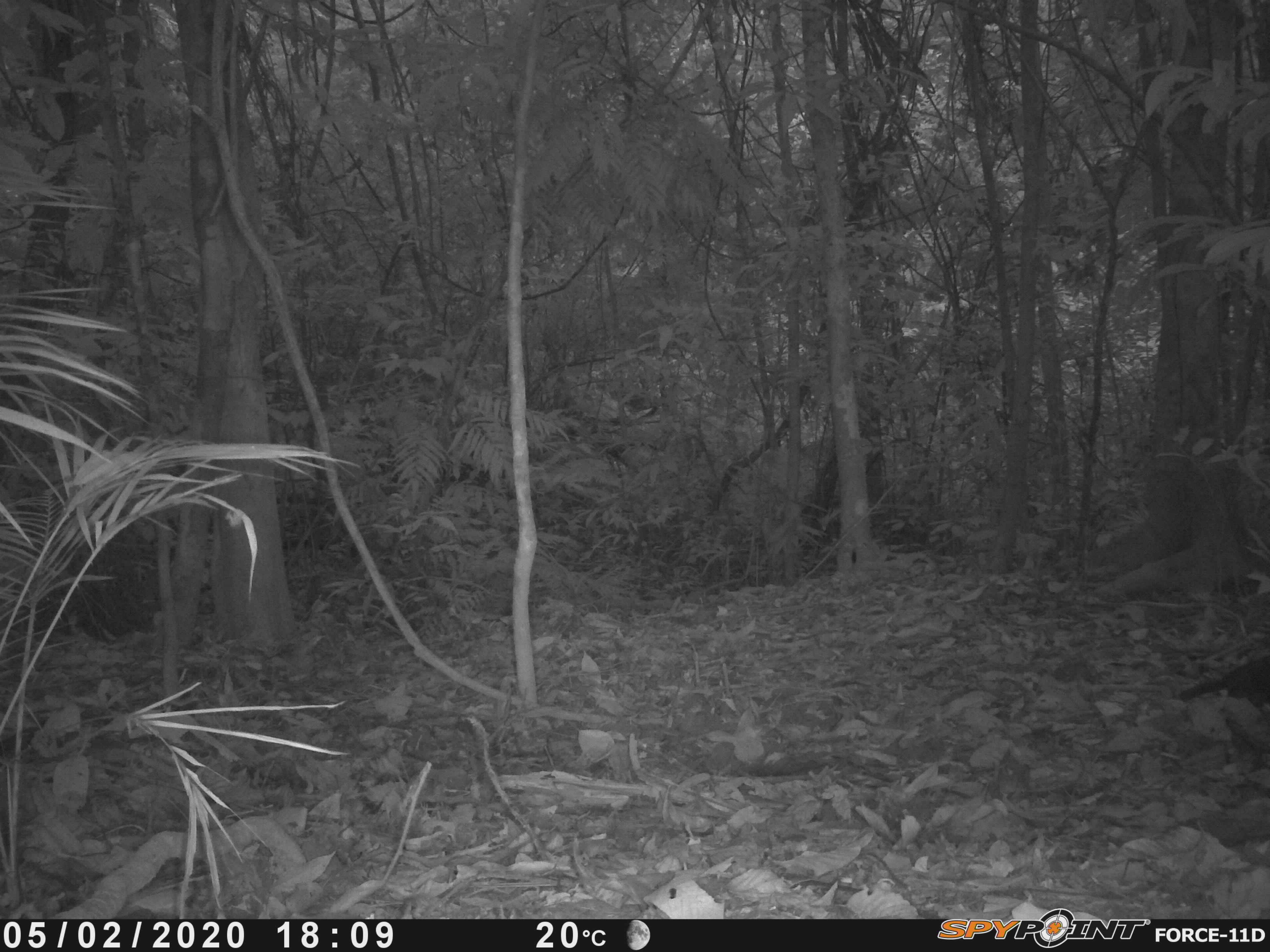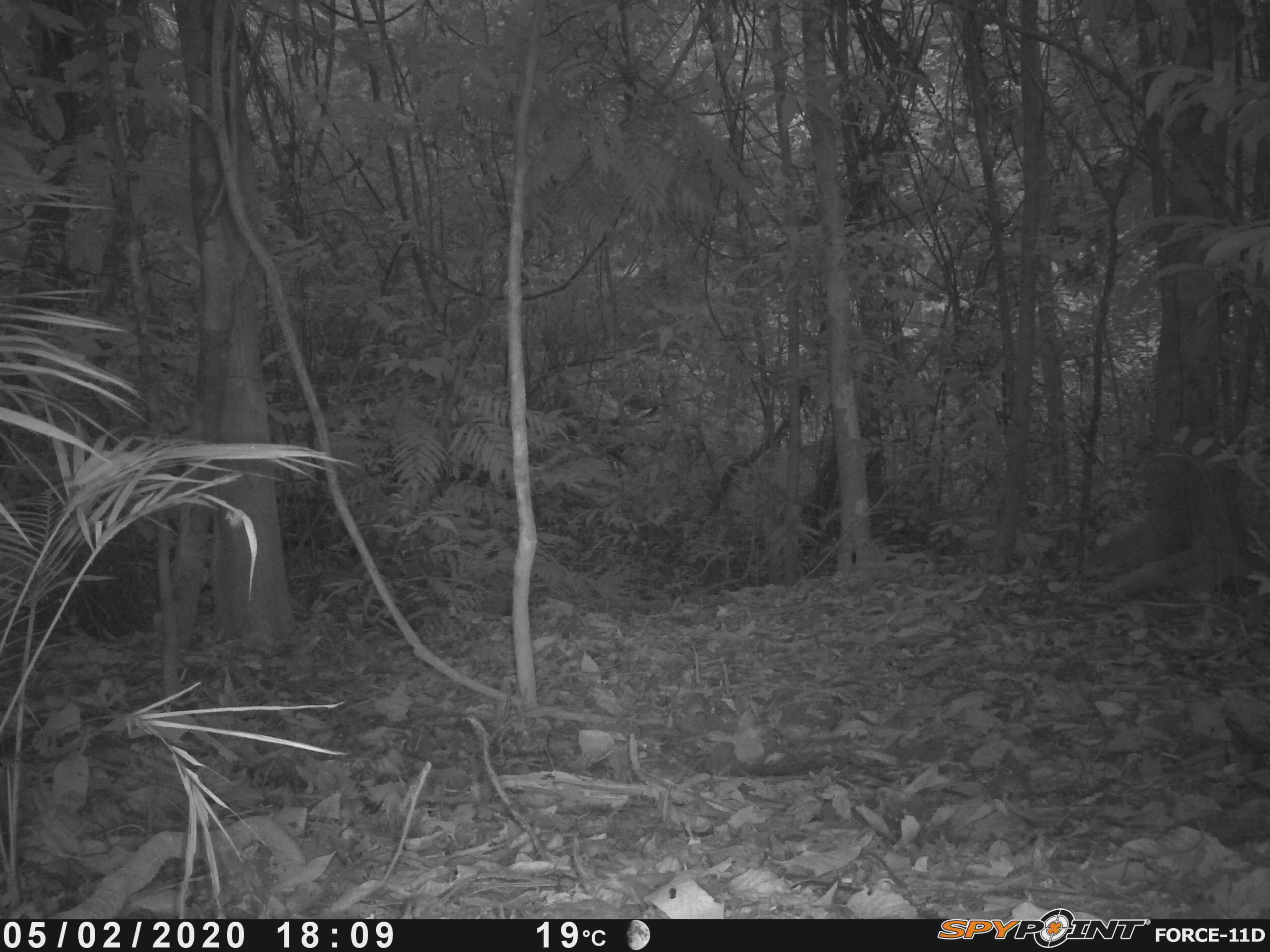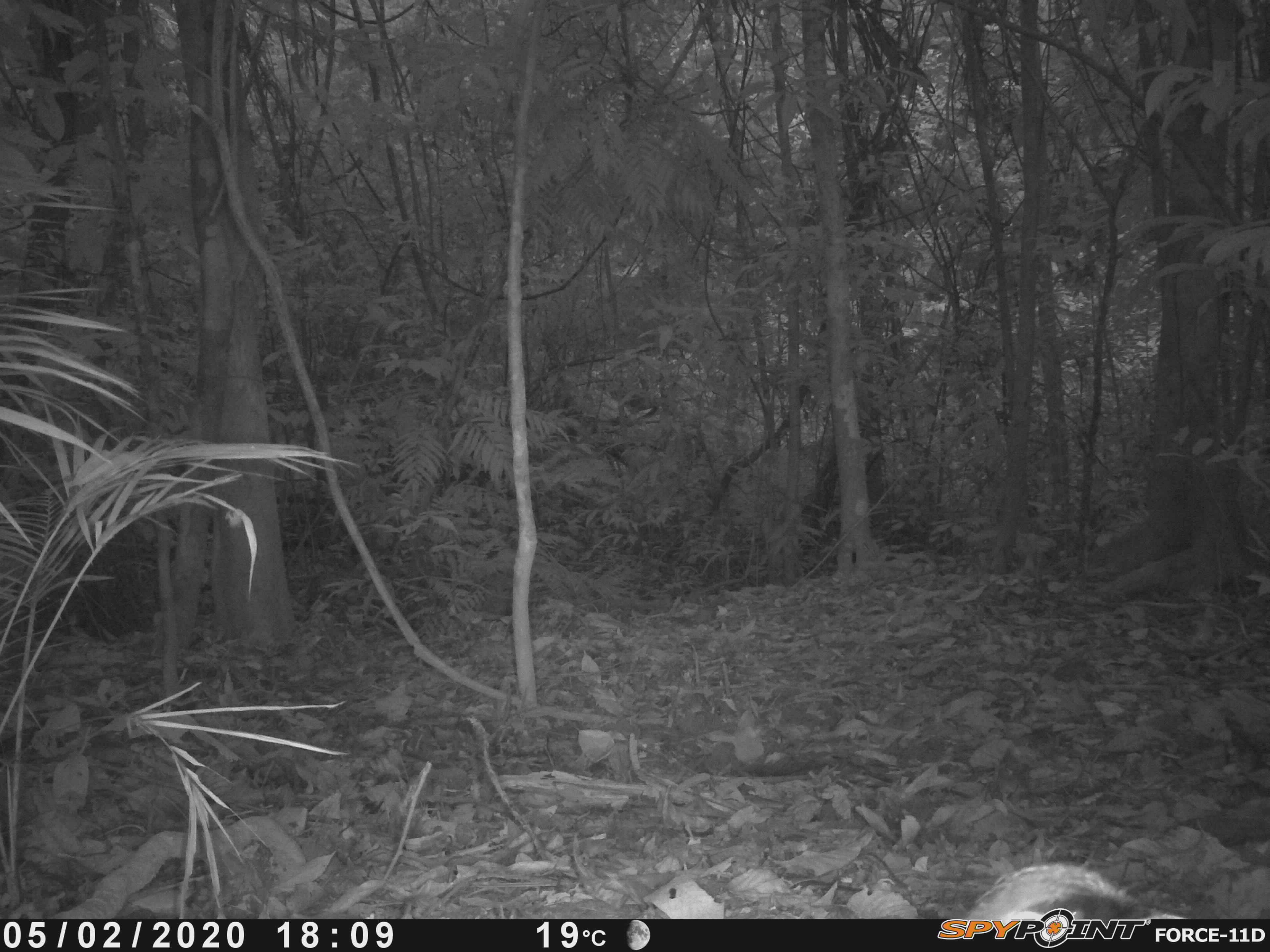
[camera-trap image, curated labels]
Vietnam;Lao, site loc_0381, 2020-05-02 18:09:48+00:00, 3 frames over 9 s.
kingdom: Animalia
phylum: Chordata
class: Aves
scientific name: Aves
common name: bird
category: unidentified bird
Unidentified bird (bird) (Aves). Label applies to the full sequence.